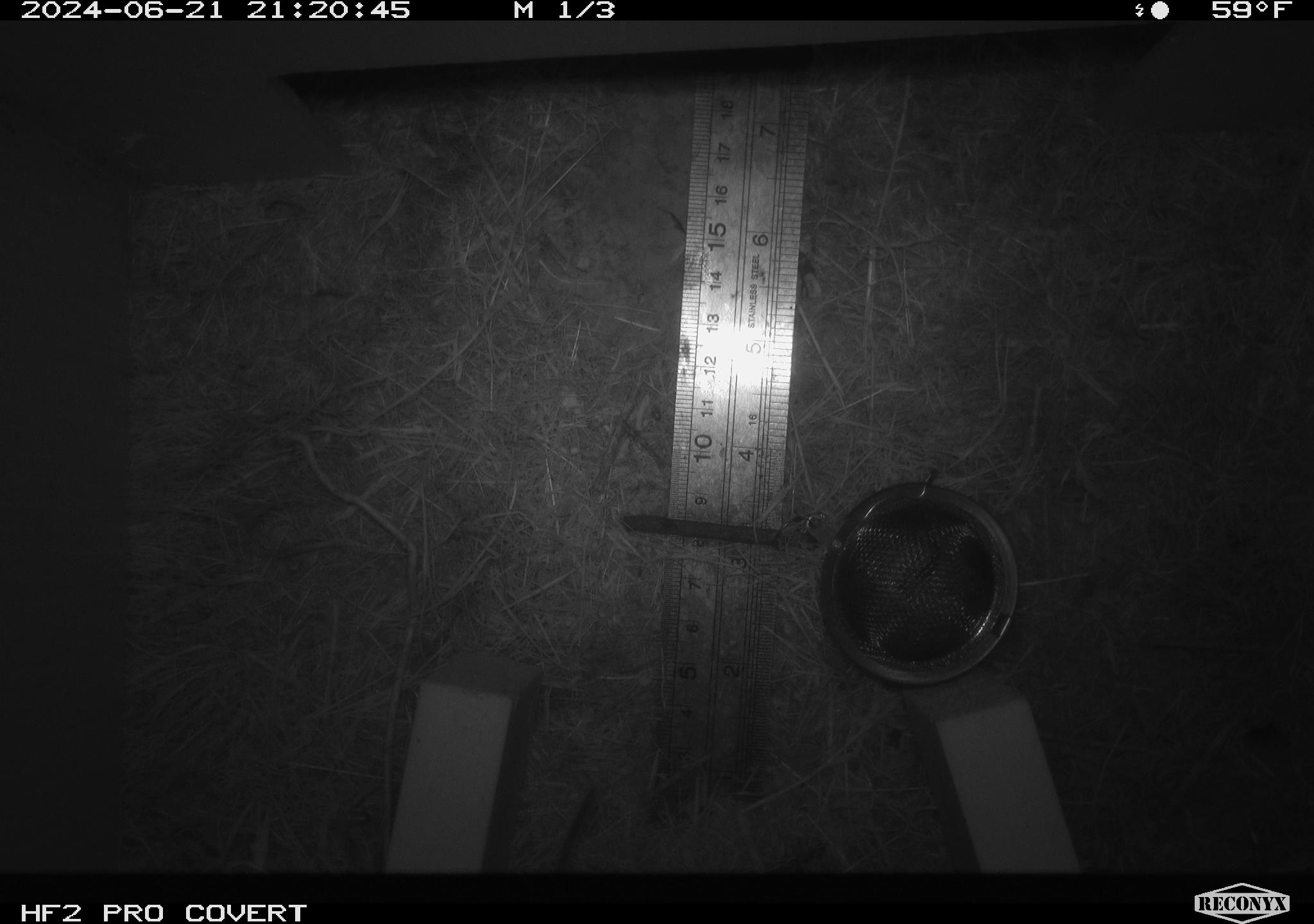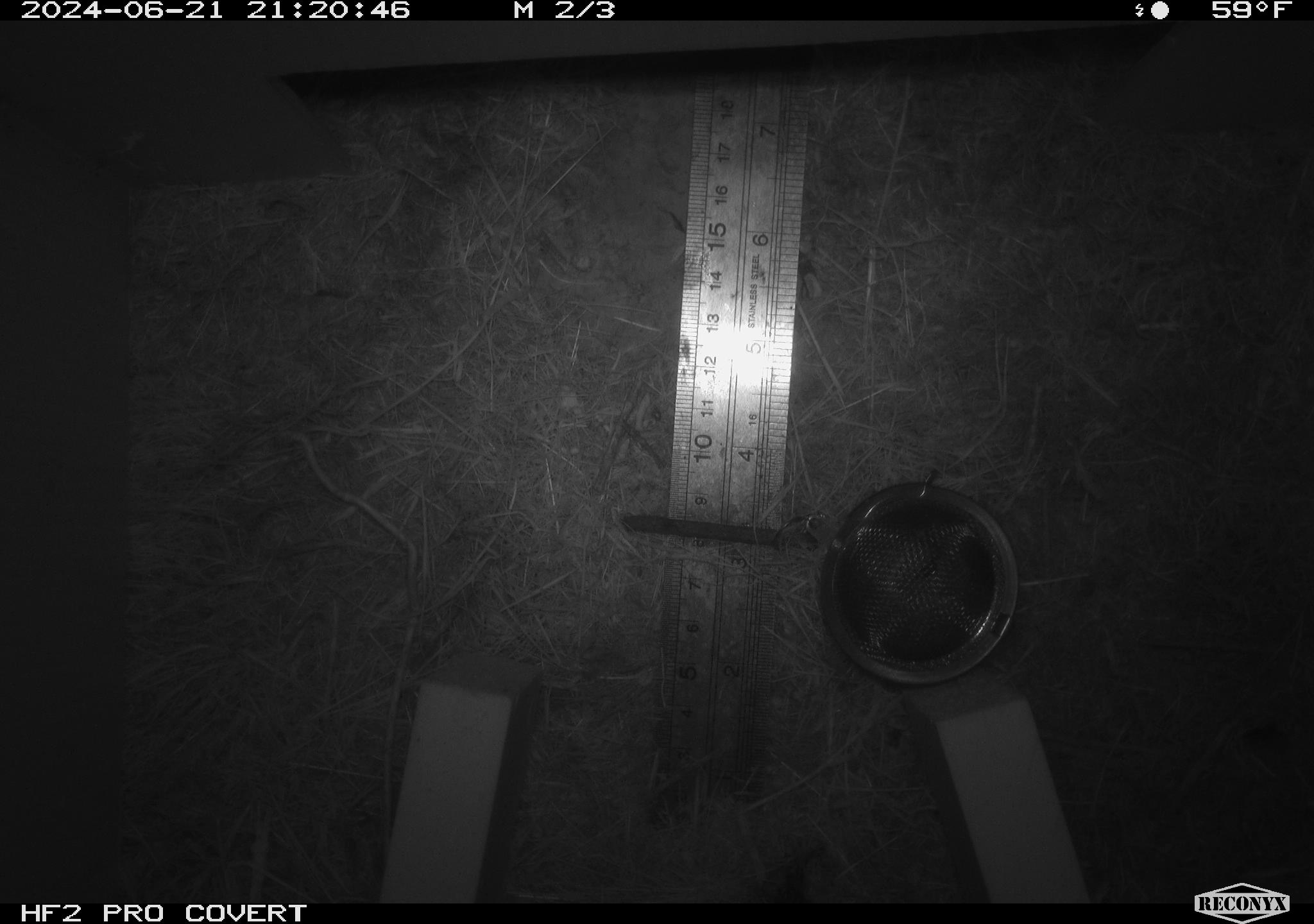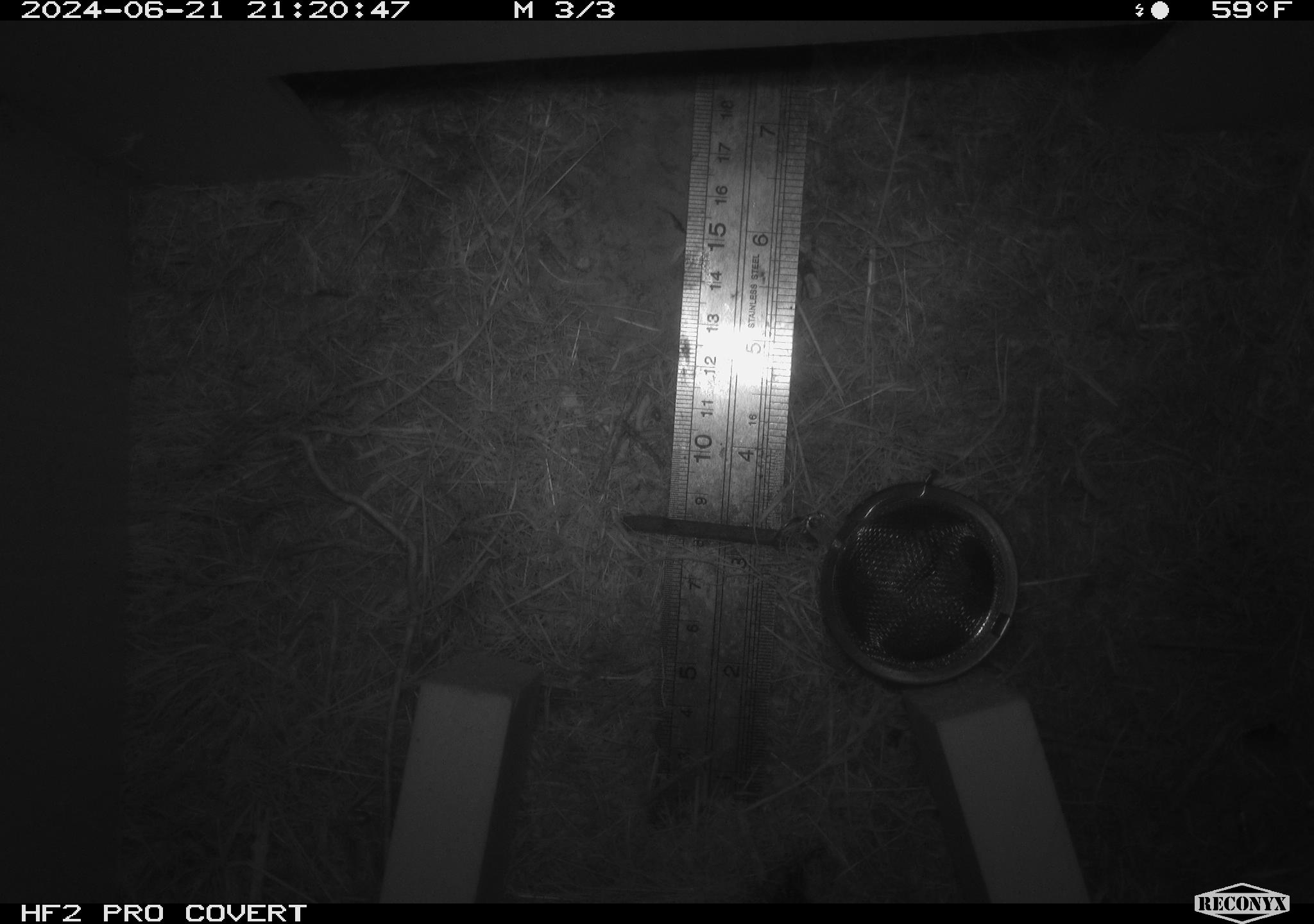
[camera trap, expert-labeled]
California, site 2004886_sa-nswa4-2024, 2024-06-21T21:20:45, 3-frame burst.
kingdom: Animalia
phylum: Chordata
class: Mammalia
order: Rodentia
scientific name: Rodentia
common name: rodent